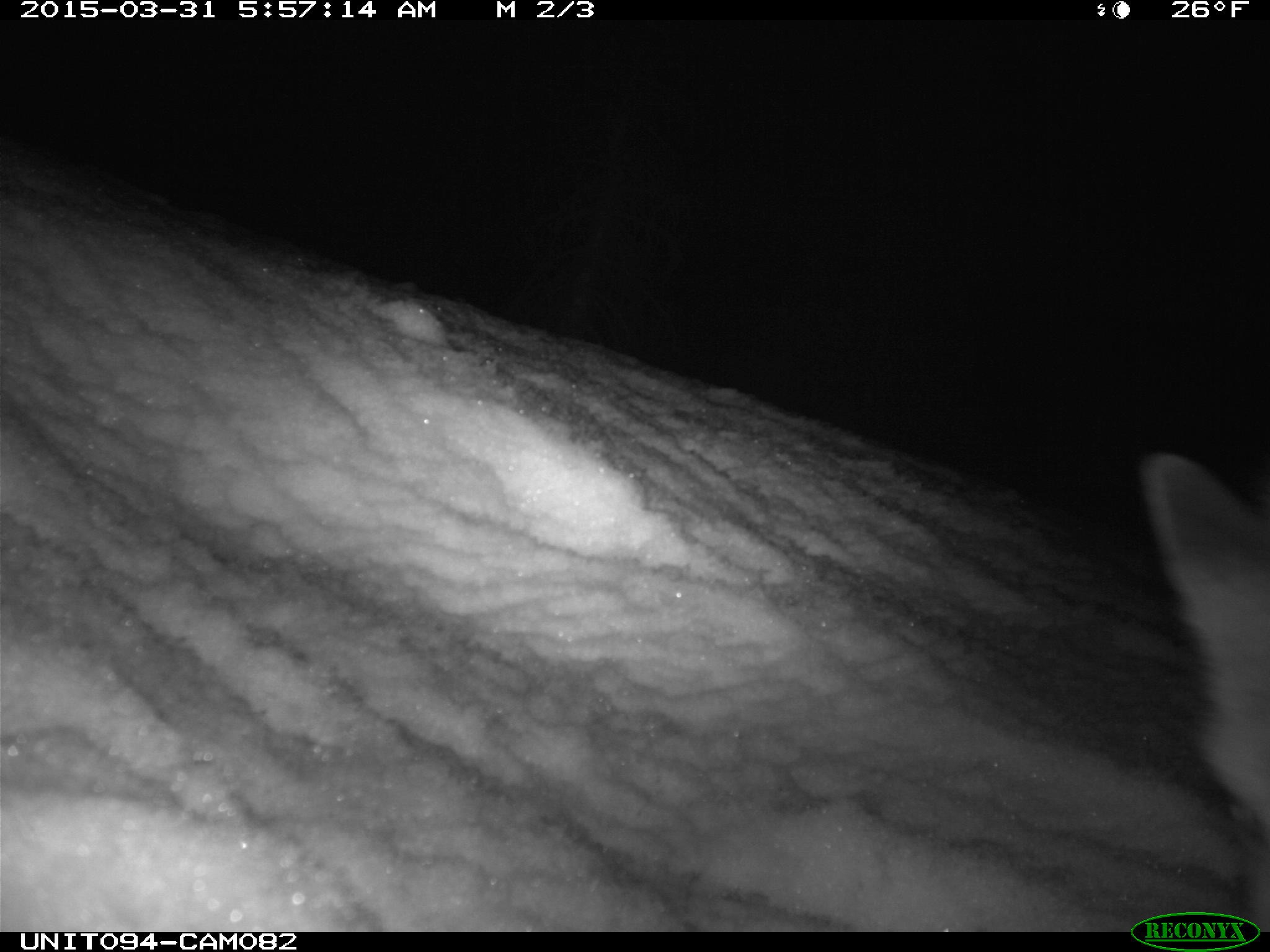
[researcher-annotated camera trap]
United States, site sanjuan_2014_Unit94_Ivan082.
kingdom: Animalia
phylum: Chordata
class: Mammalia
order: Carnivora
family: Canidae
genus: Vulpes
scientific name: Vulpes vulpes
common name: red fox